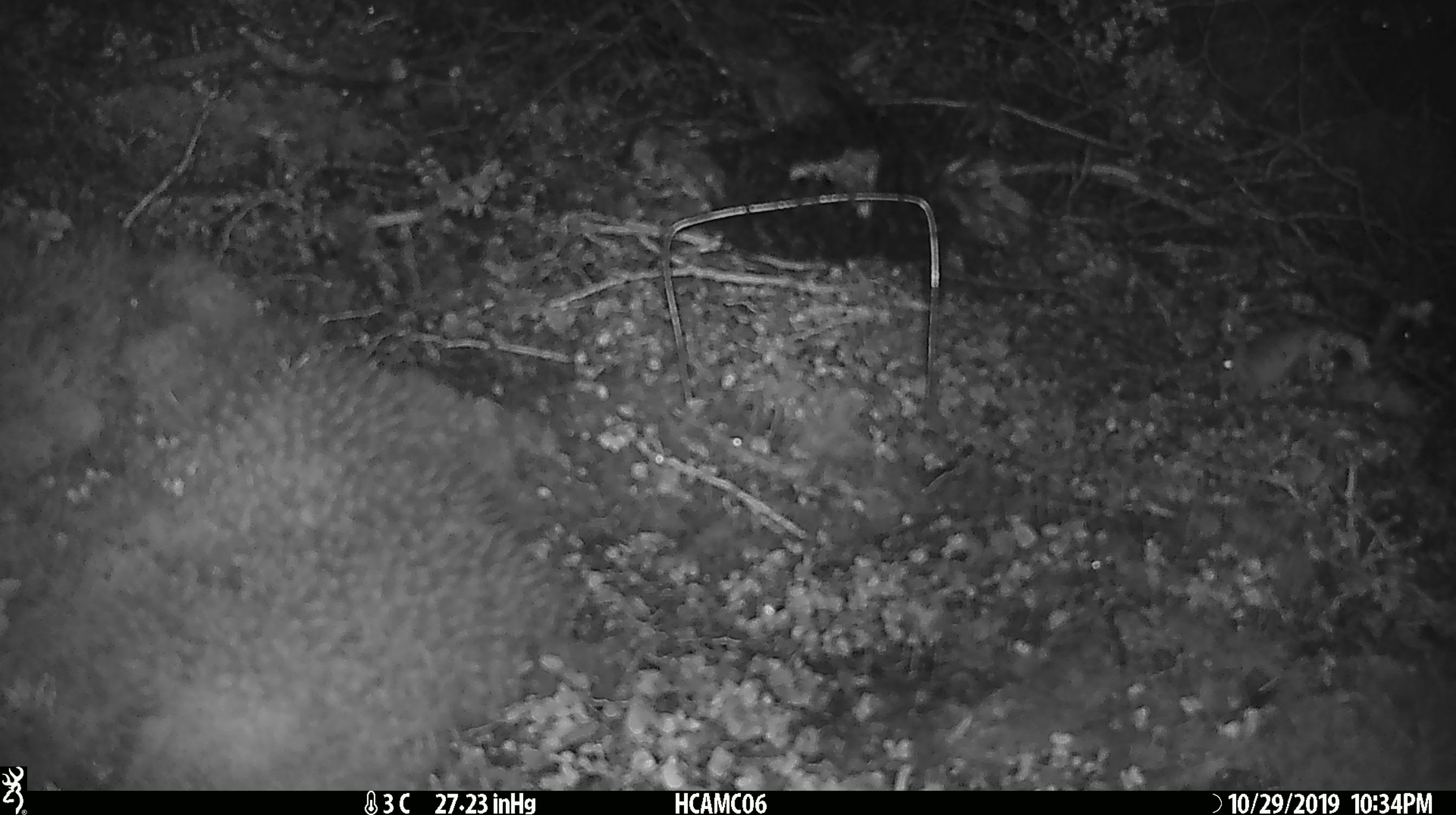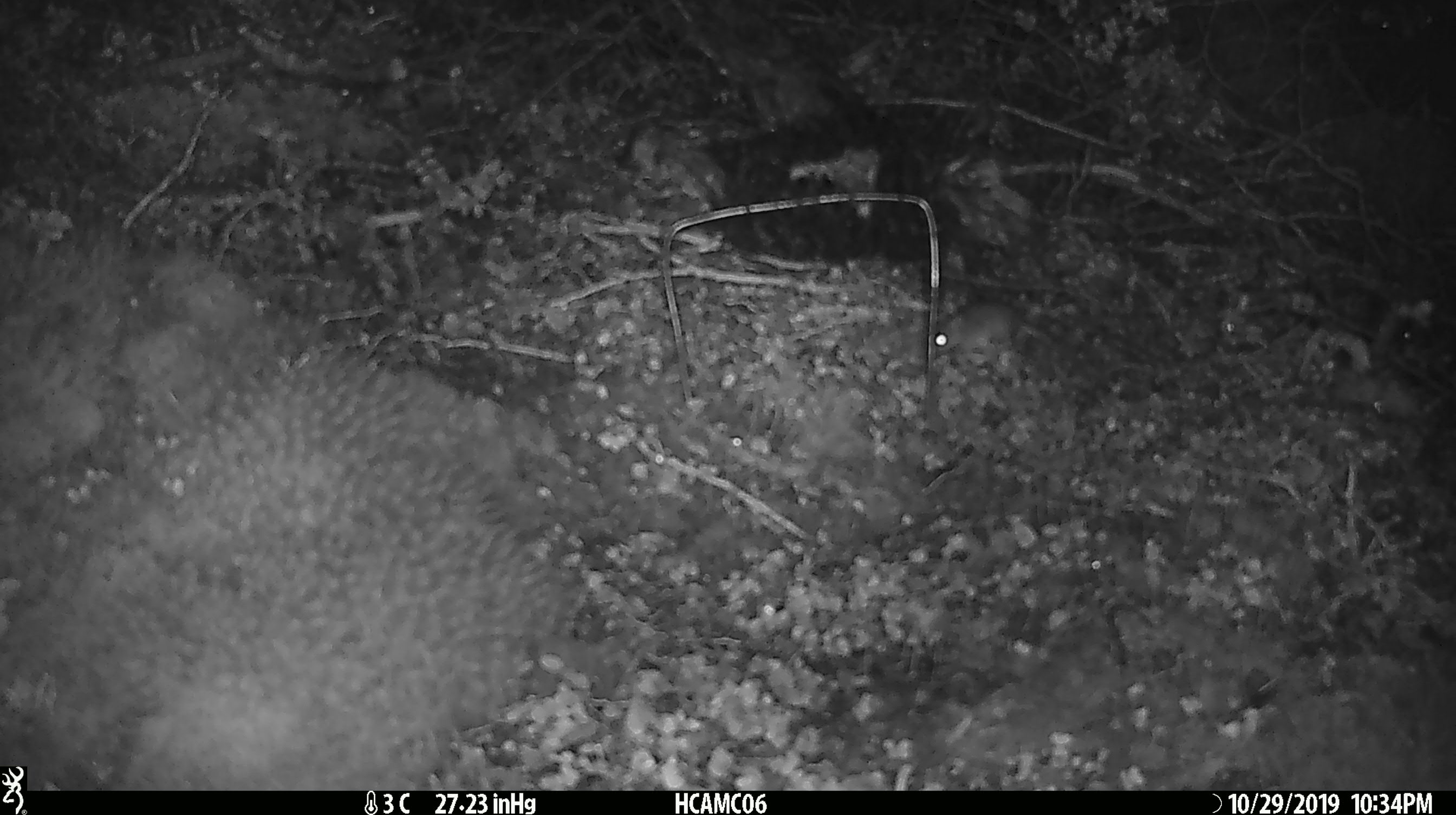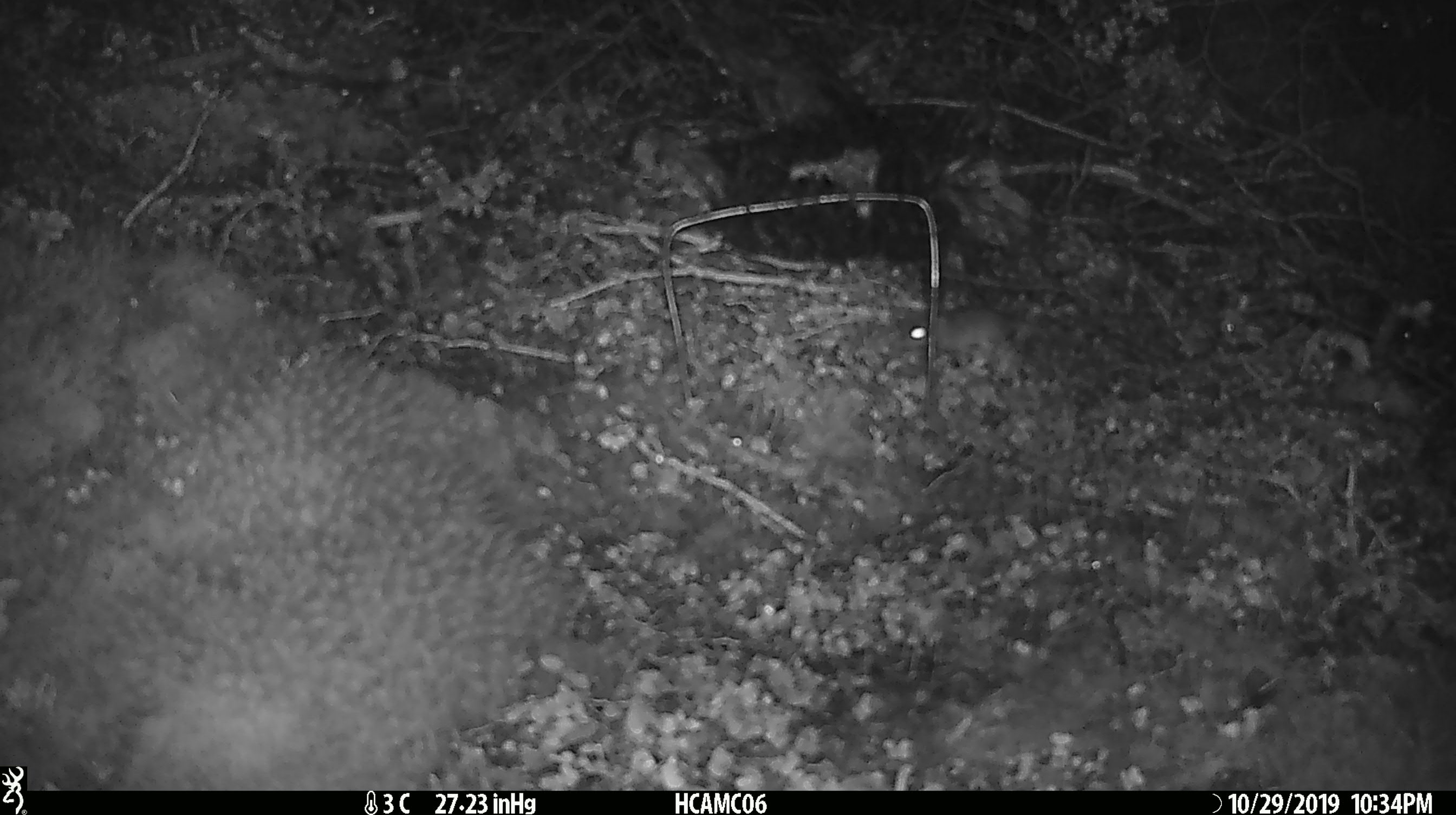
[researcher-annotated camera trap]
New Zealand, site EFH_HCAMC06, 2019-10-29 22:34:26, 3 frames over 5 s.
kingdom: Animalia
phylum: Chordata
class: Mammalia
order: Rodentia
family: Muridae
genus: Mus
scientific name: Mus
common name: mouse